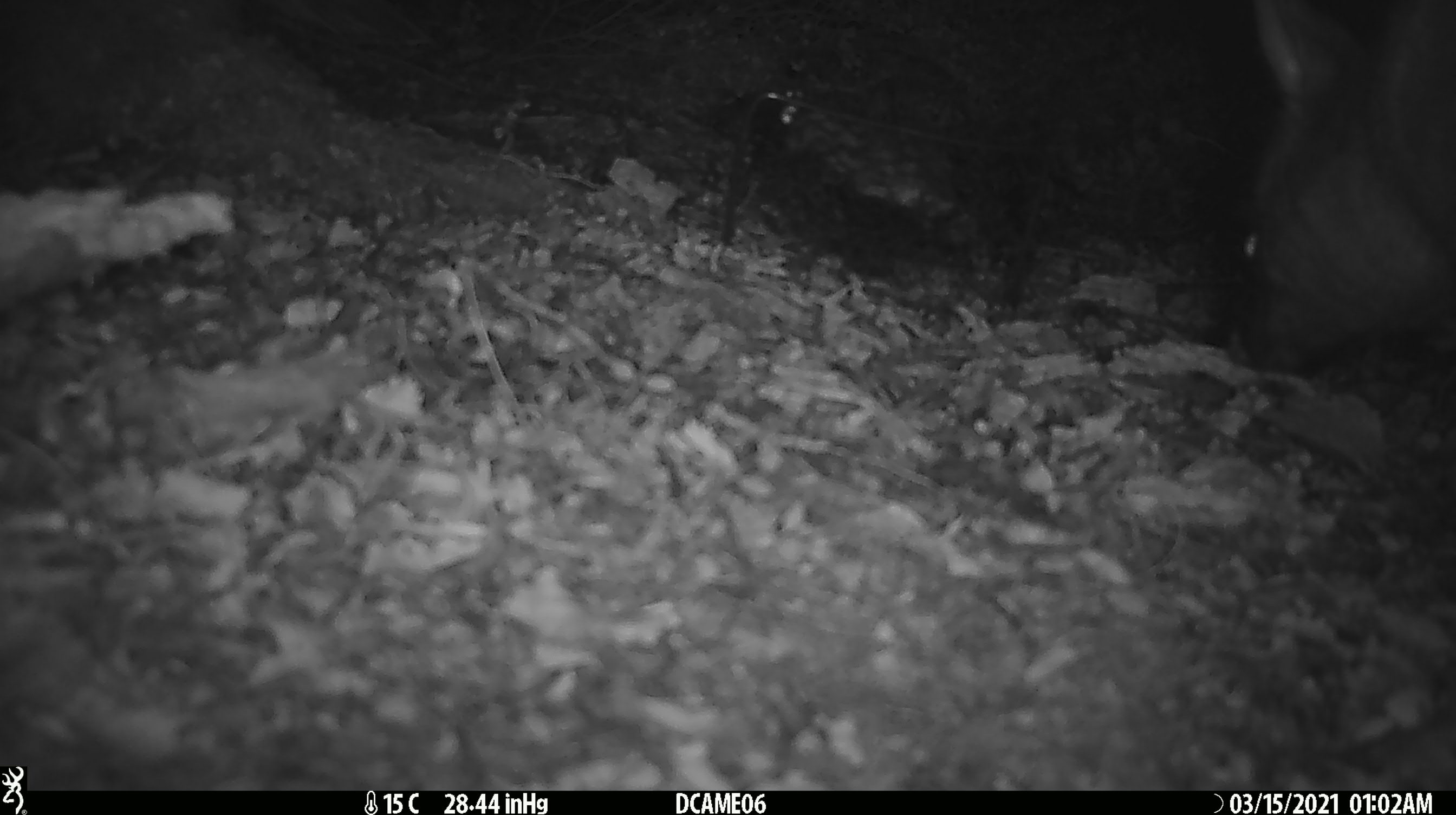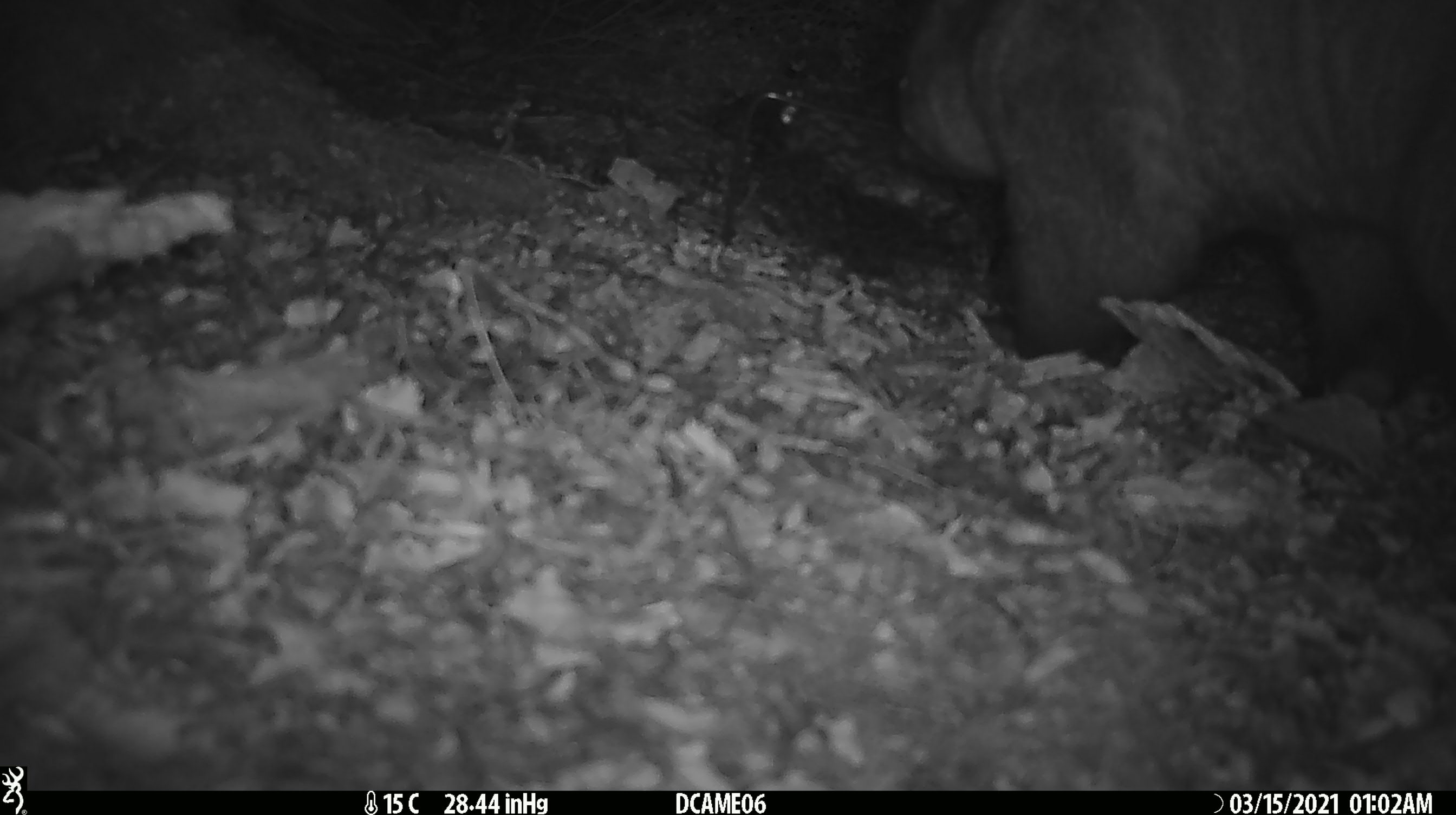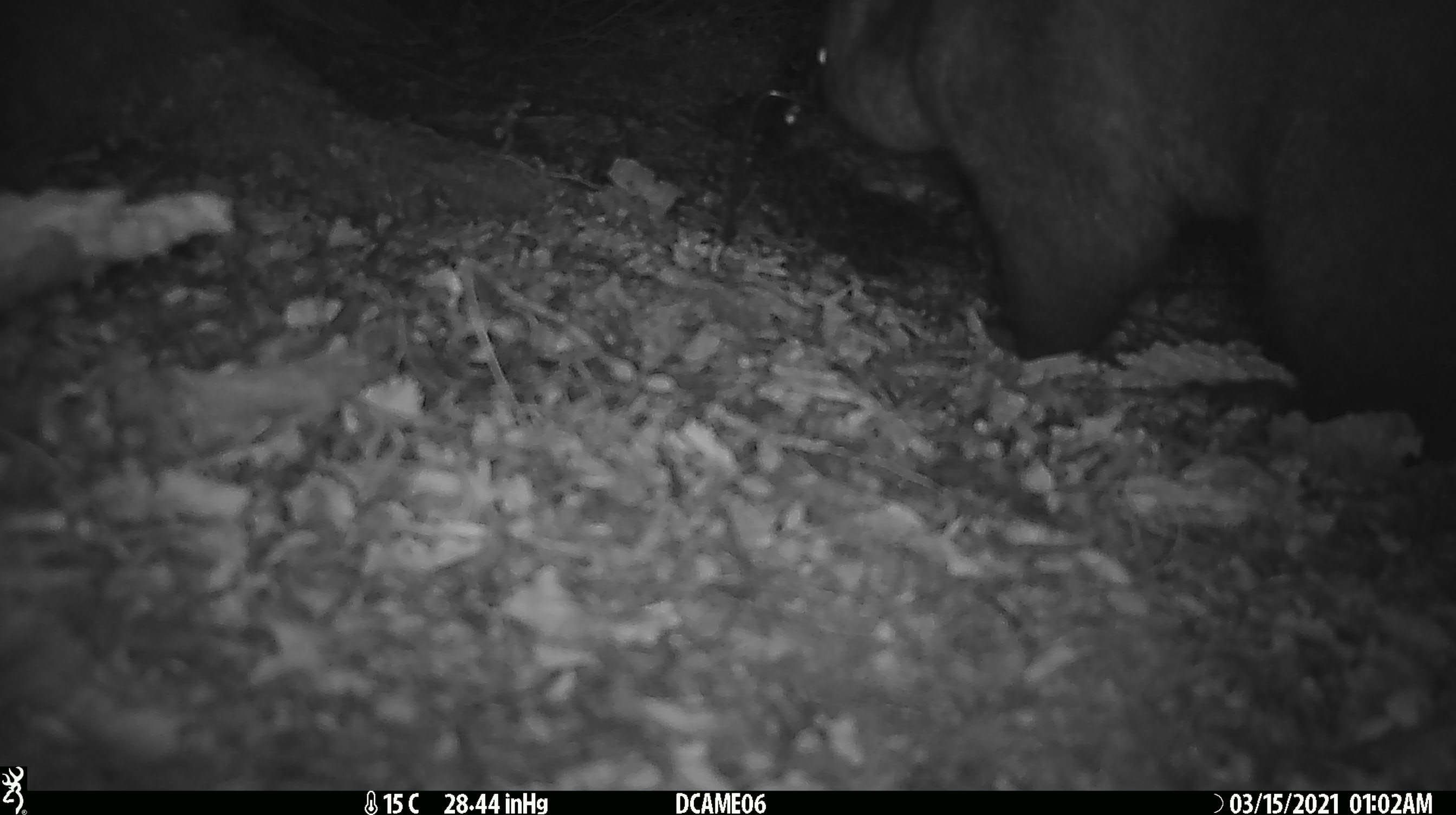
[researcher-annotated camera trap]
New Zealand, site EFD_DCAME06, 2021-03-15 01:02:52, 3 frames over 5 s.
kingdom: Animalia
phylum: Chordata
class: Mammalia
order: Diprotodontia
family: Phalangeridae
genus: Trichosurus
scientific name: Trichosurus vulpecula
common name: common brushtail possum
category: possum